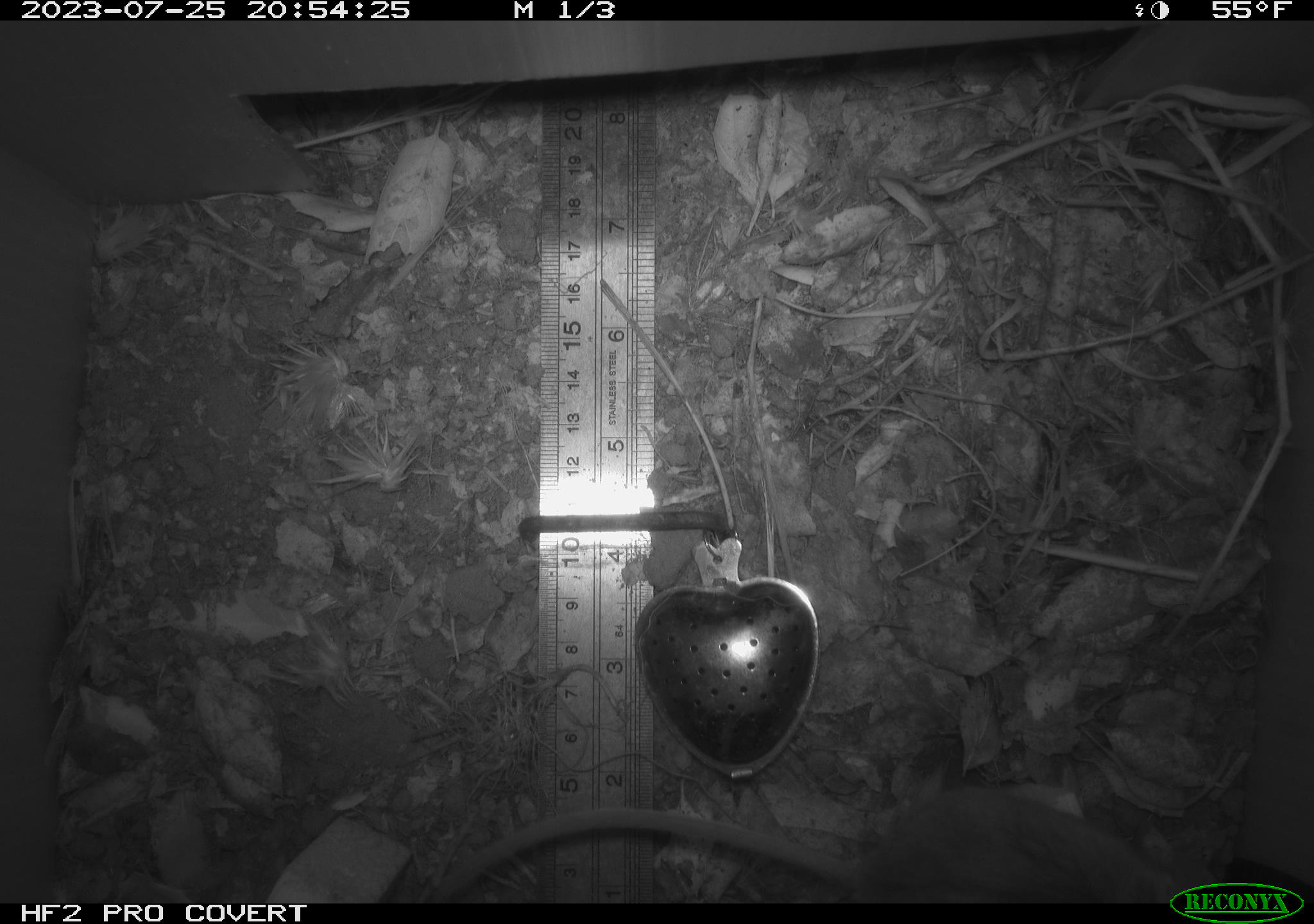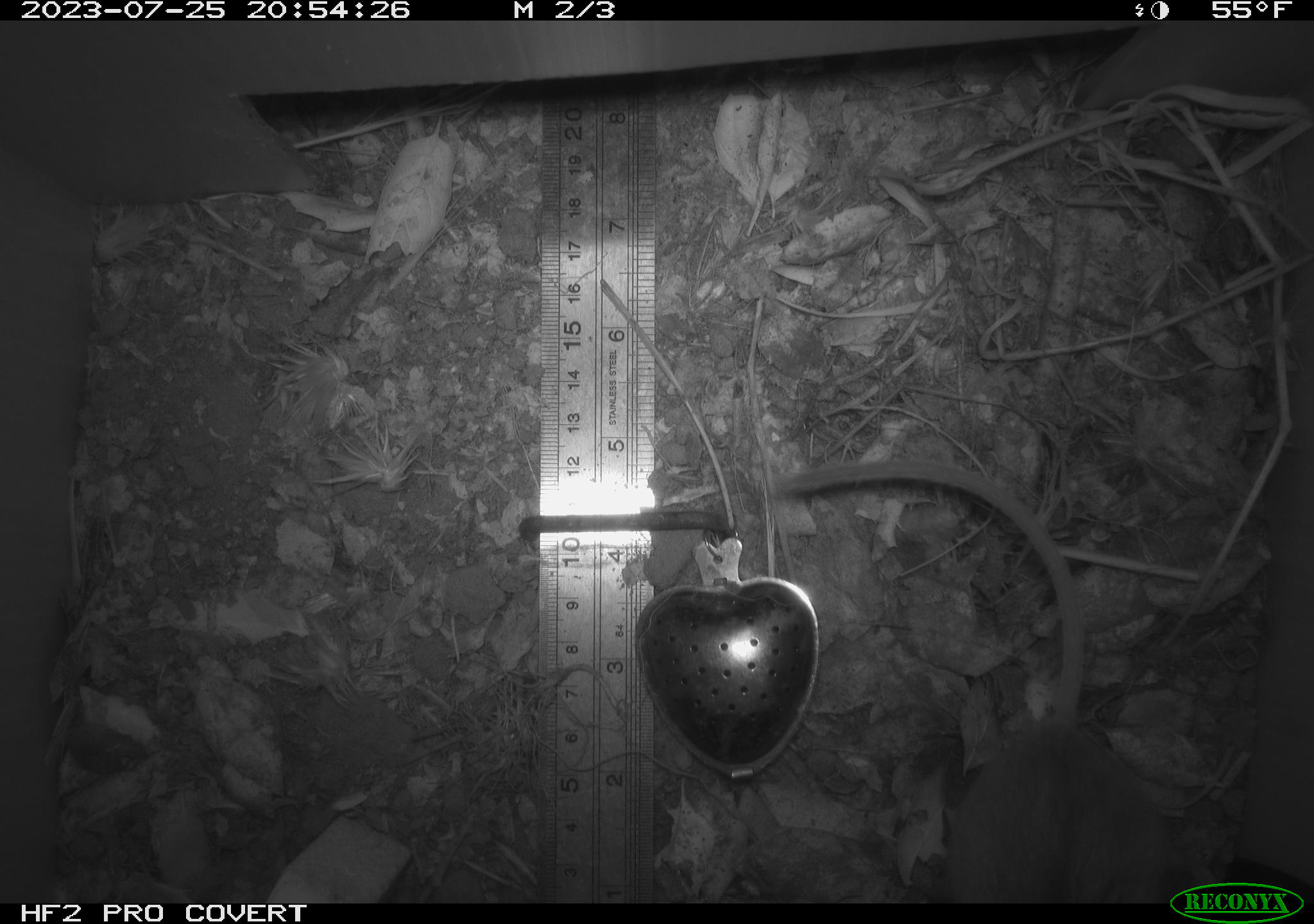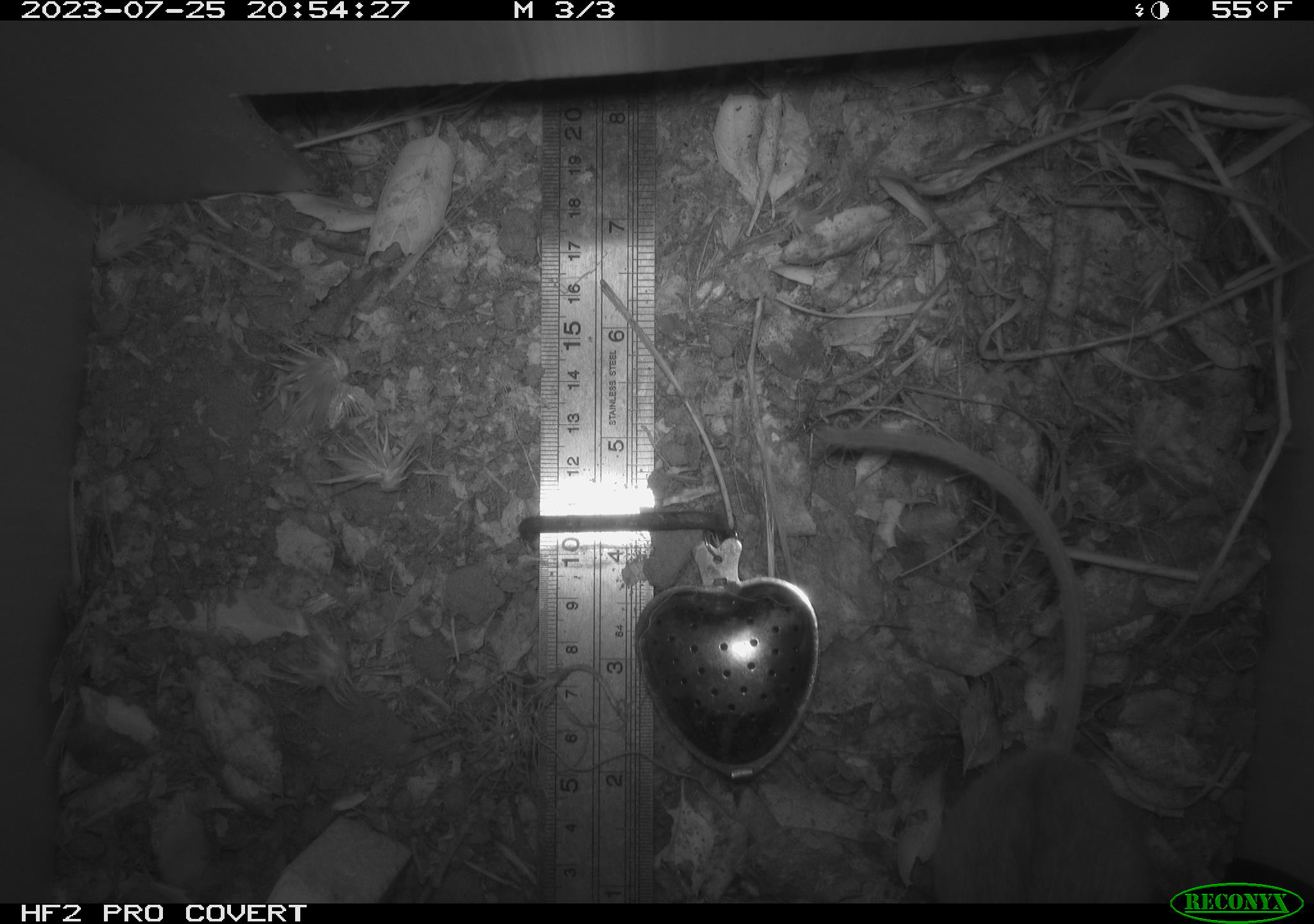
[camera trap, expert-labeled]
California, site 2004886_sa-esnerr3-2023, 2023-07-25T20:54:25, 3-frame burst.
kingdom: Animalia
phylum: Chordata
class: Mammalia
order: Rodentia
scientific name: Rodentia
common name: mouse species